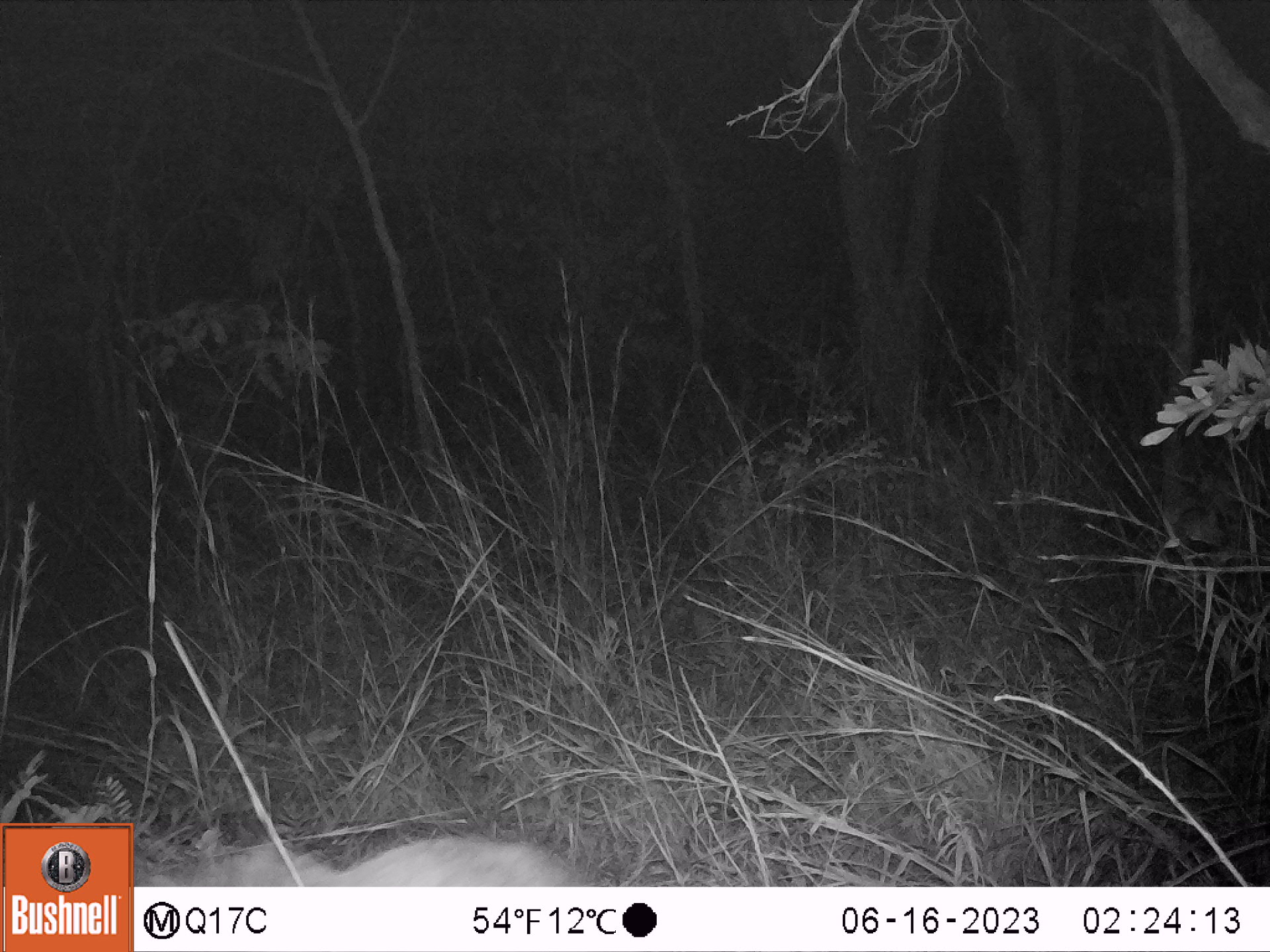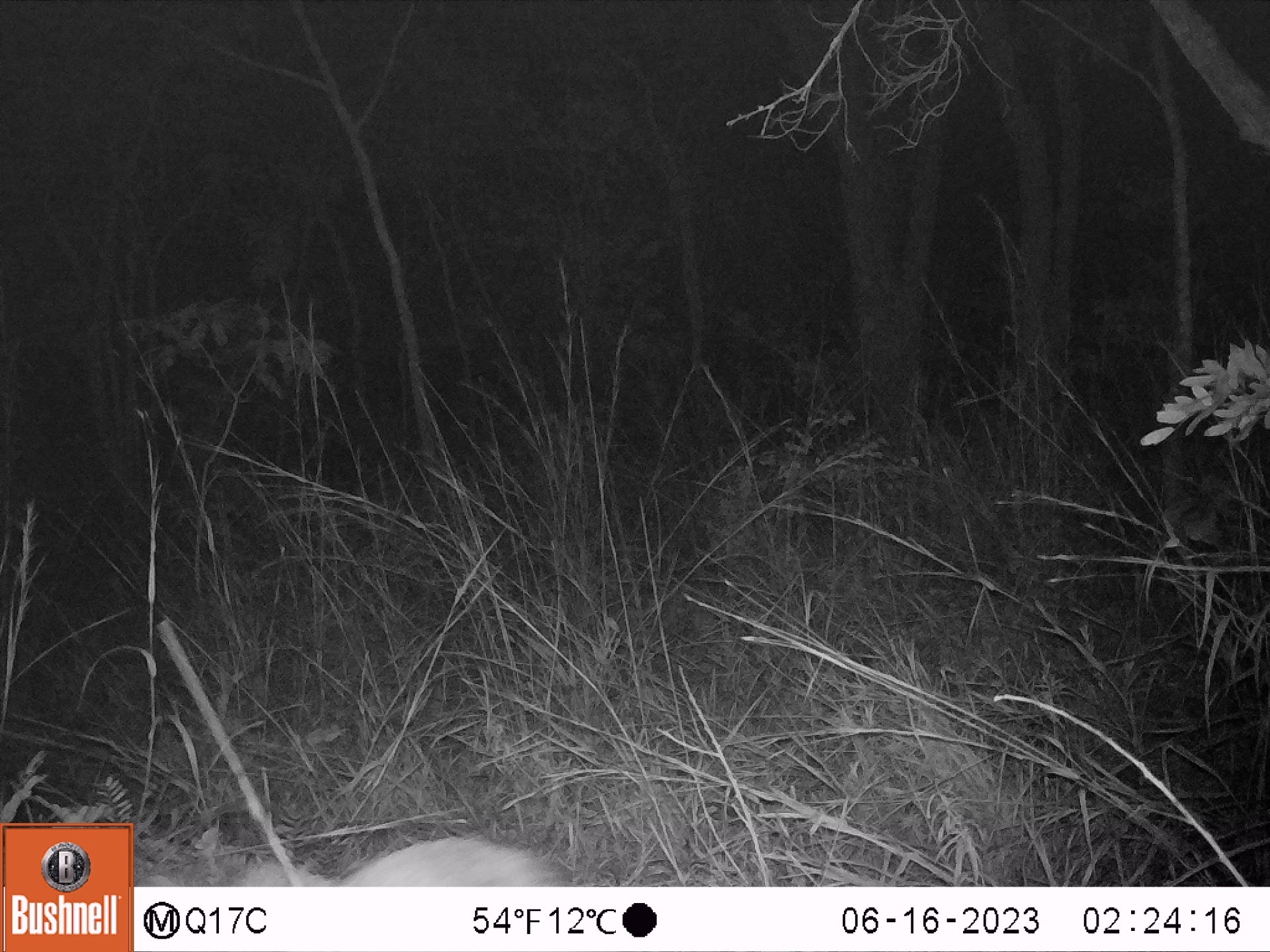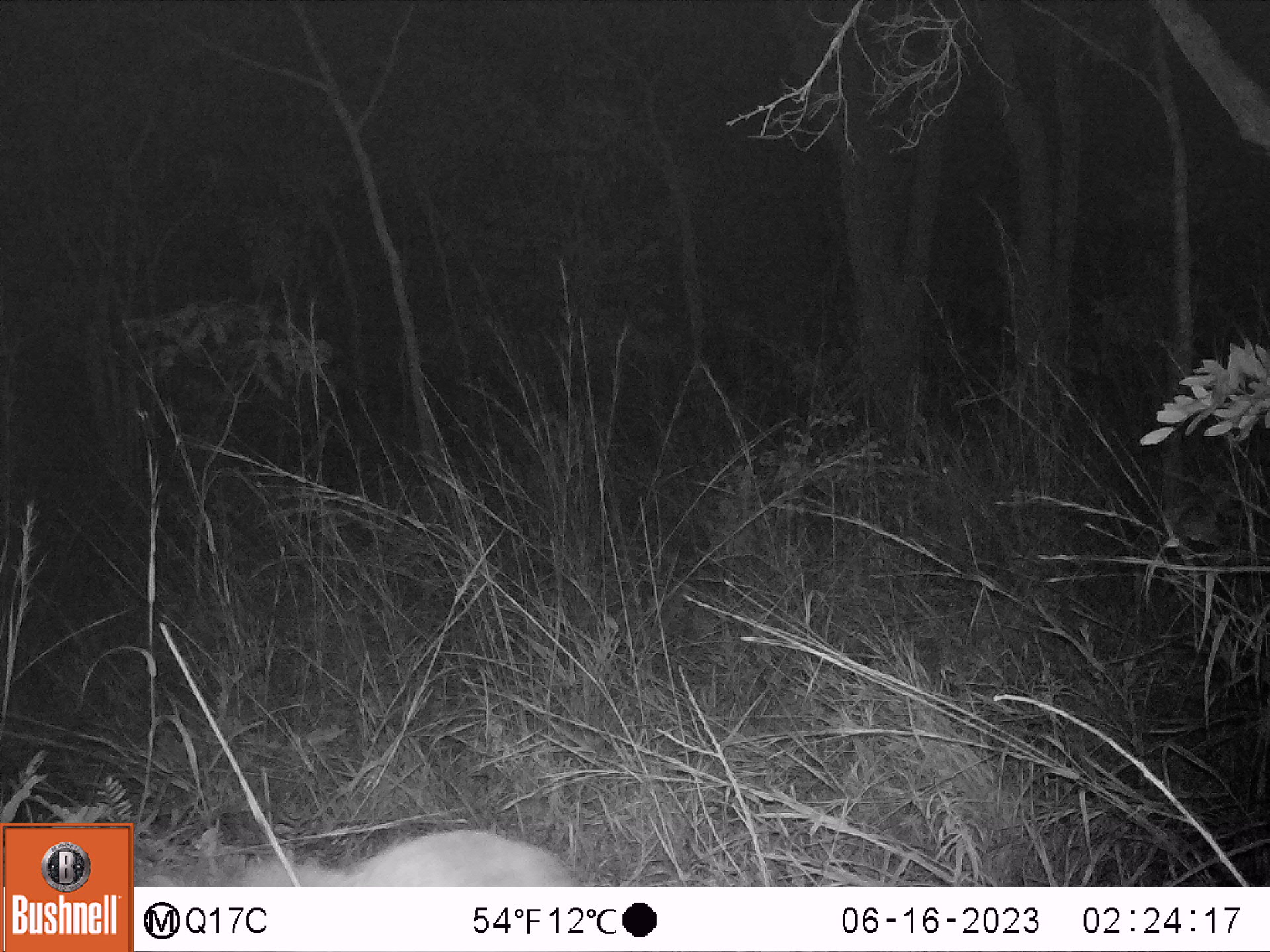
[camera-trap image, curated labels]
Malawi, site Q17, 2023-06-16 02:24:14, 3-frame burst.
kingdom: Animalia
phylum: Chordata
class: Mammalia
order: Artiodactyla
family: Bovidae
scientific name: Antilopinae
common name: small antelope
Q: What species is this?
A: Small antelope (Antilopinae).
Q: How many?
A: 1.